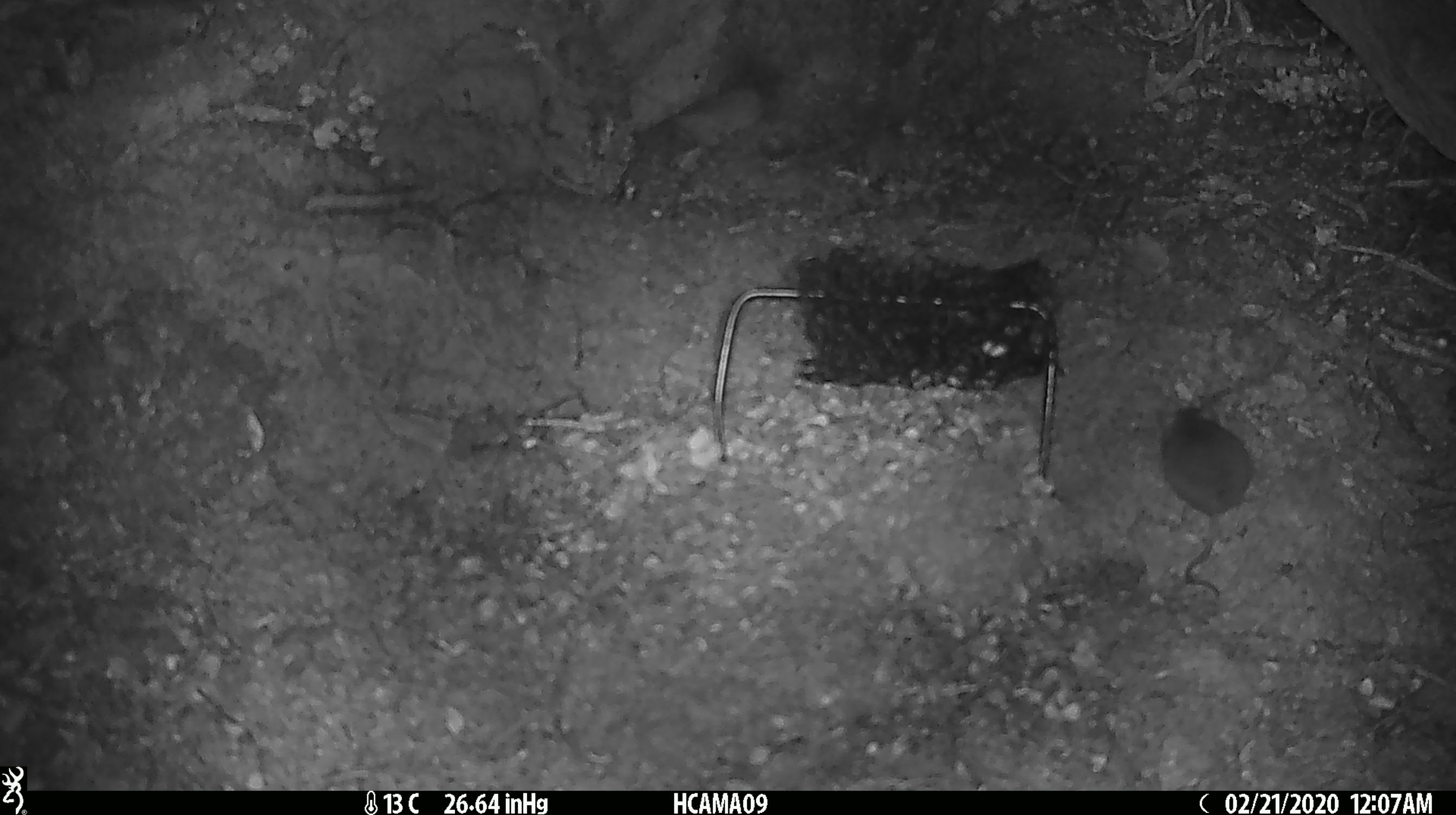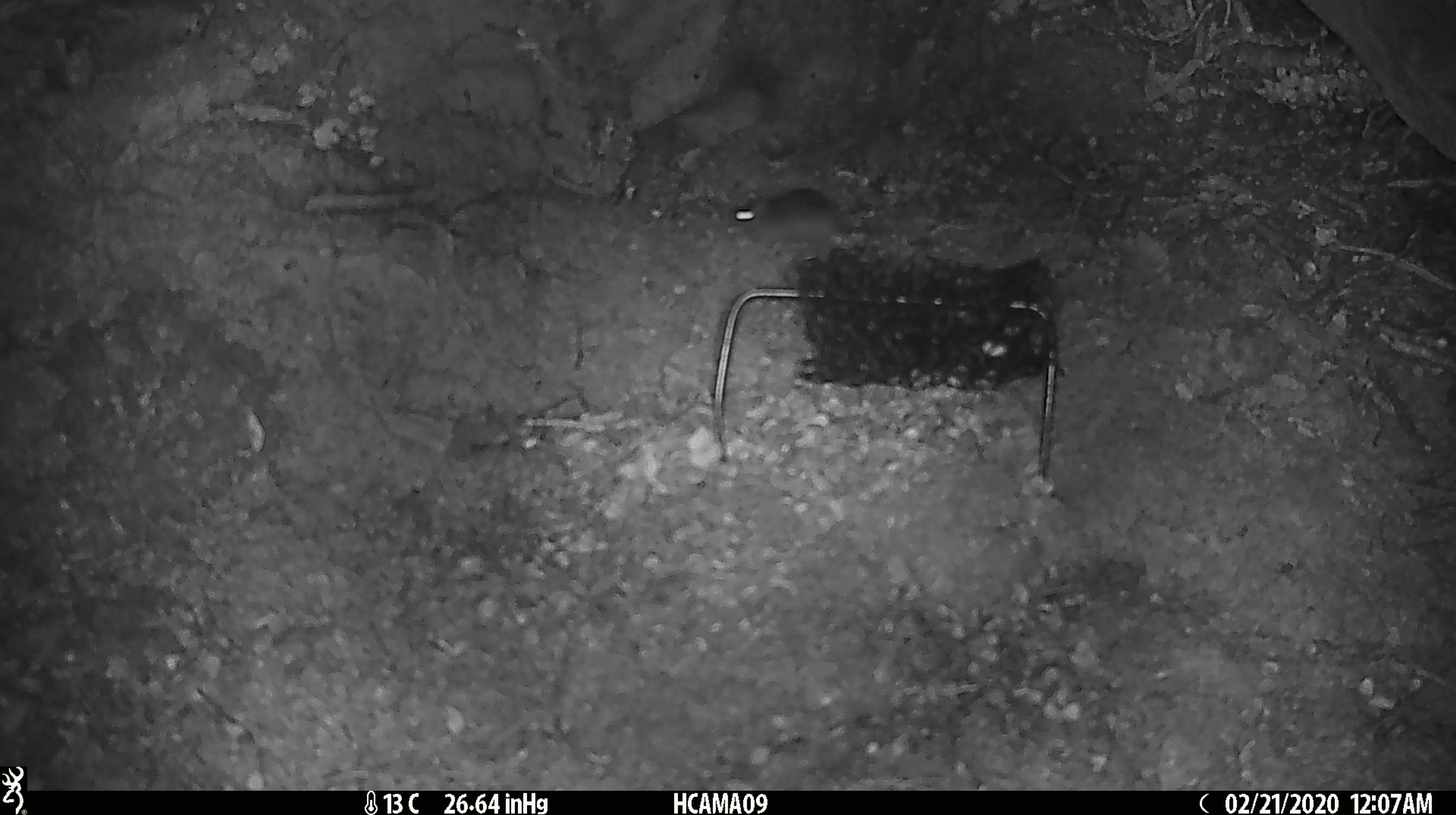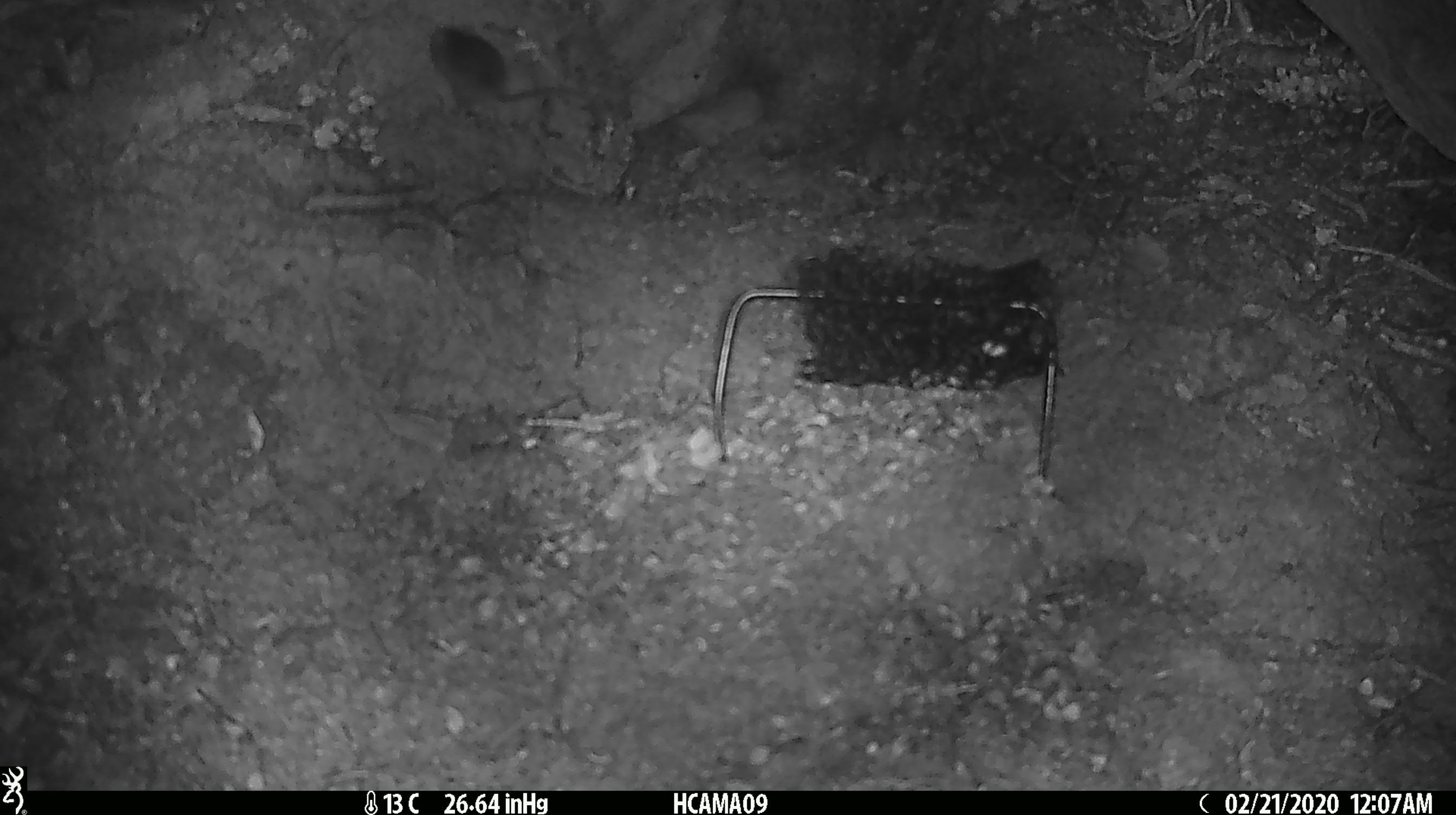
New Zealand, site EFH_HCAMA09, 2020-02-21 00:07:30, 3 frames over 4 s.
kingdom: Animalia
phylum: Chordata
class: Mammalia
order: Rodentia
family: Muridae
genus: Mus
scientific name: Mus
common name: mouse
Mouse (Mus).